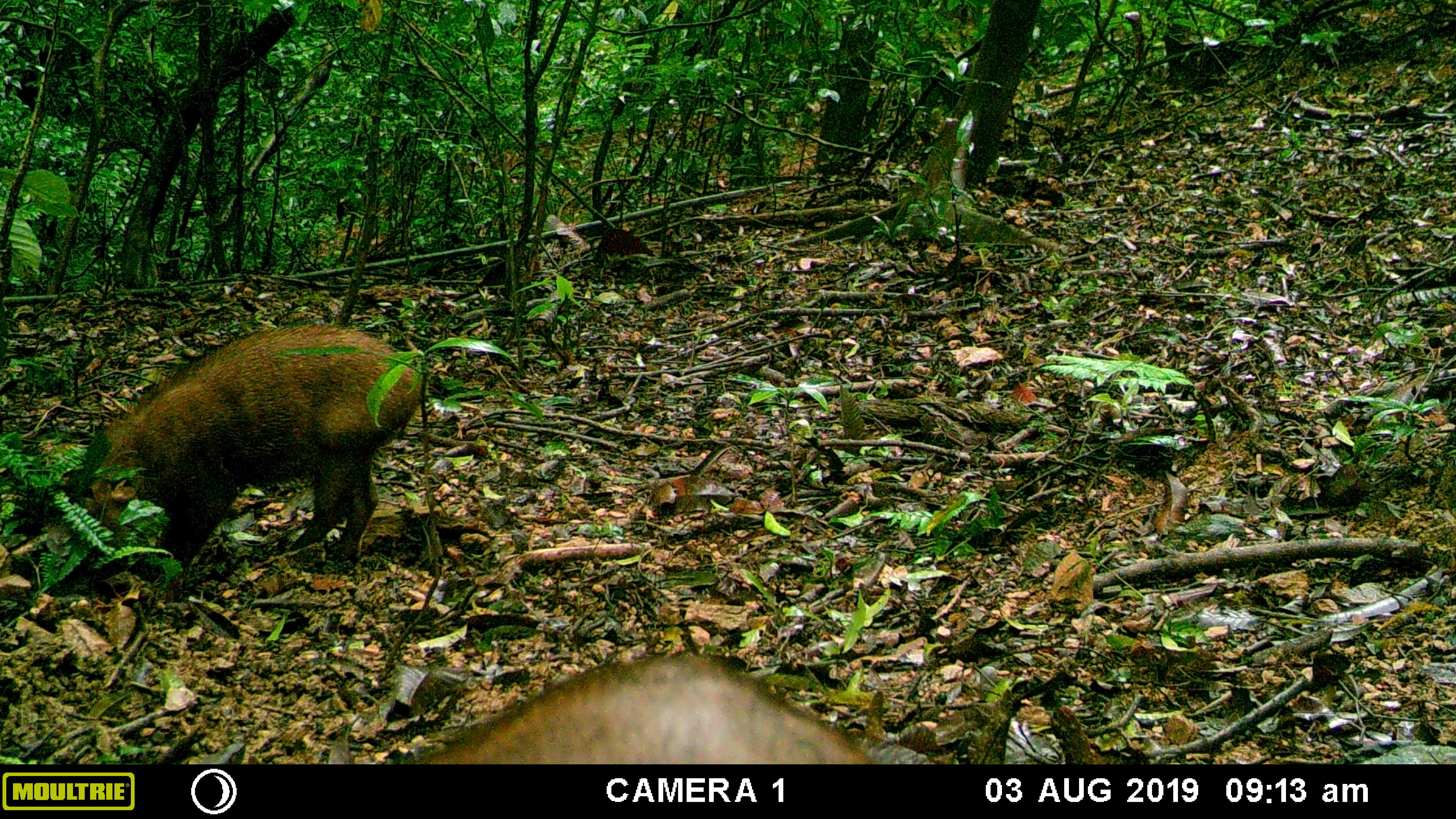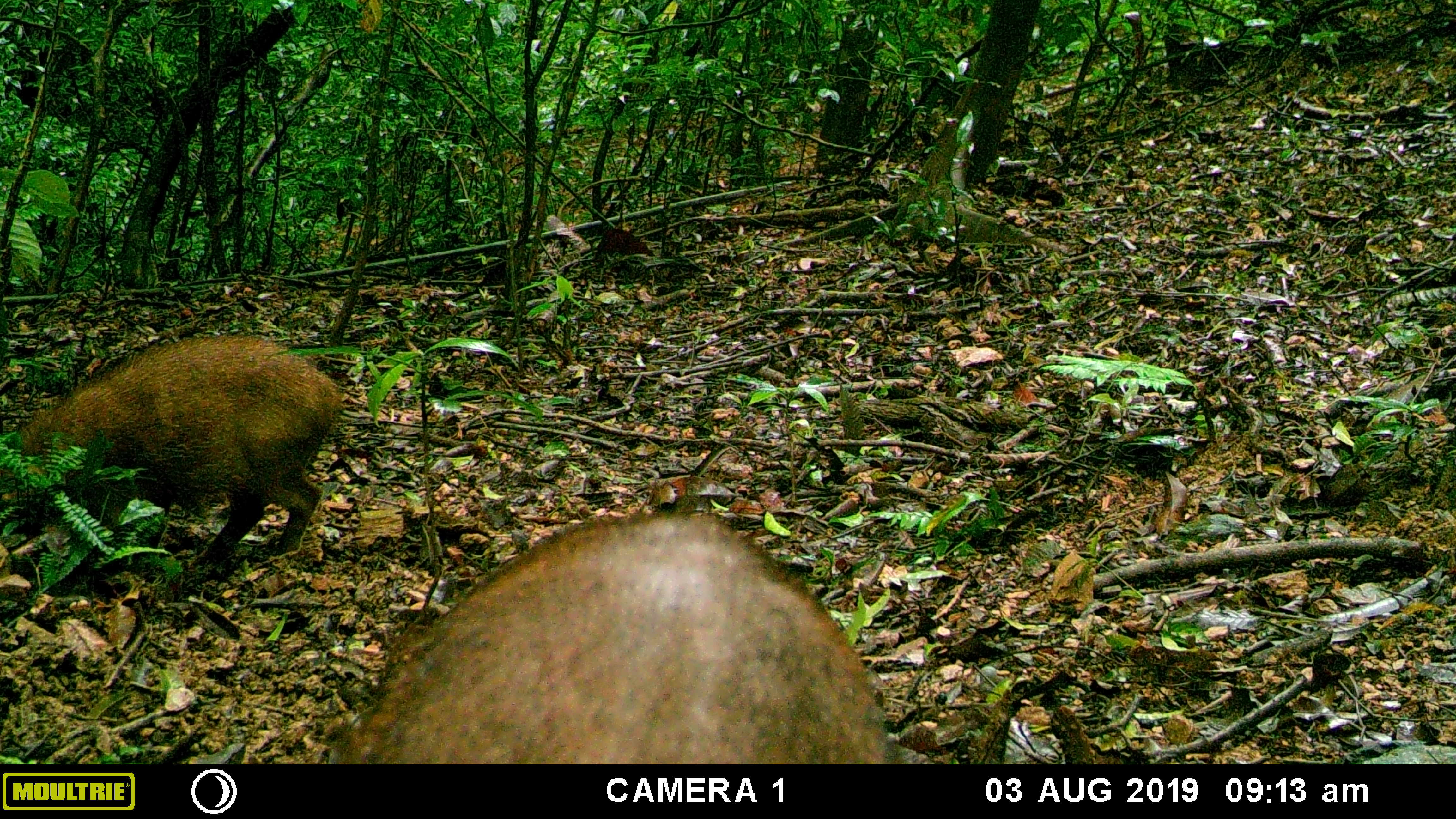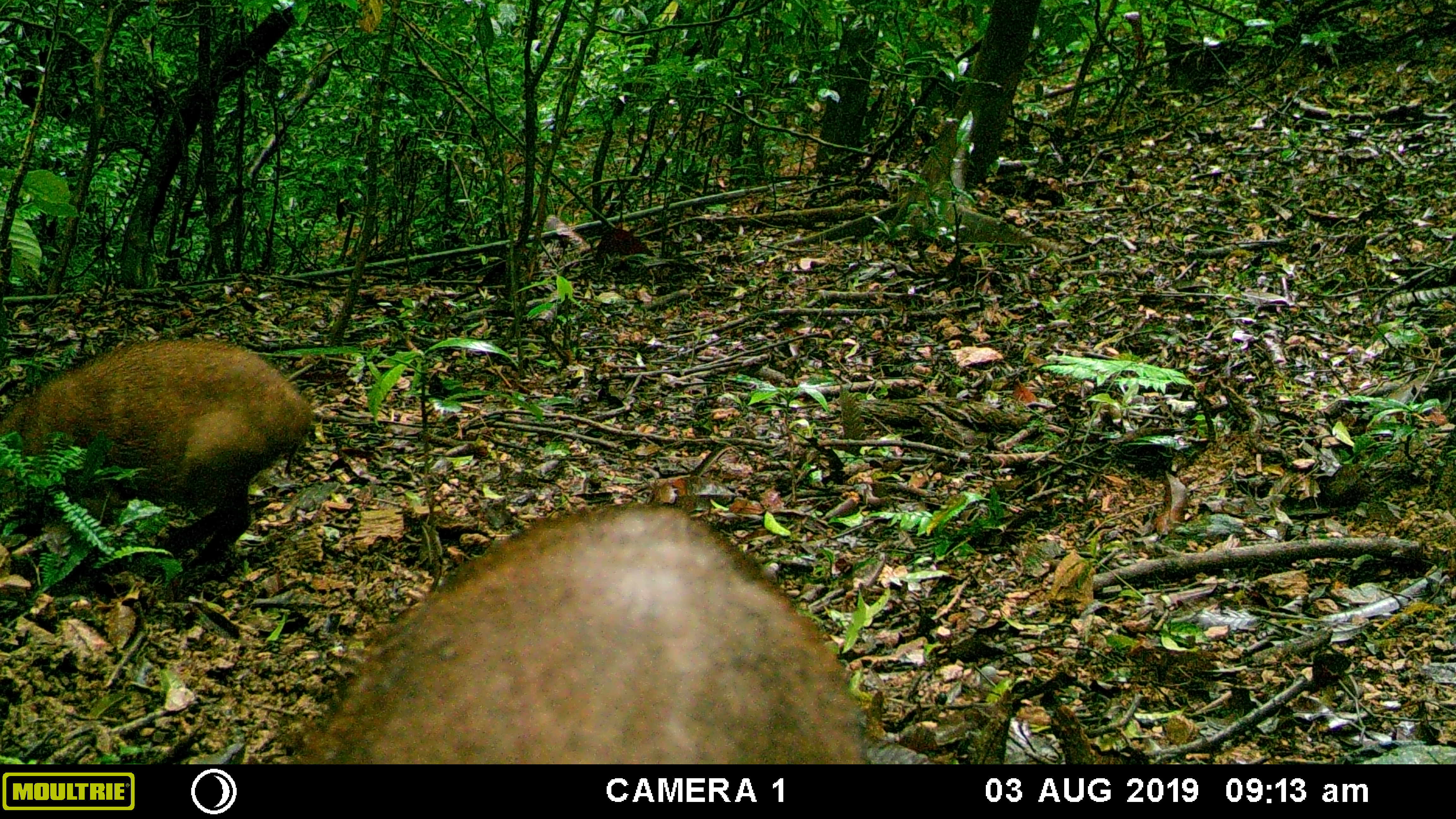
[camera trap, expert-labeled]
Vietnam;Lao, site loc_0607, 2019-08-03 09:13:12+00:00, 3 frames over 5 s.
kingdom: Animalia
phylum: Chordata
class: Mammalia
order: Artiodactyla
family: Suidae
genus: Sus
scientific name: Sus scrofa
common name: eurasian wild pig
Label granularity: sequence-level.